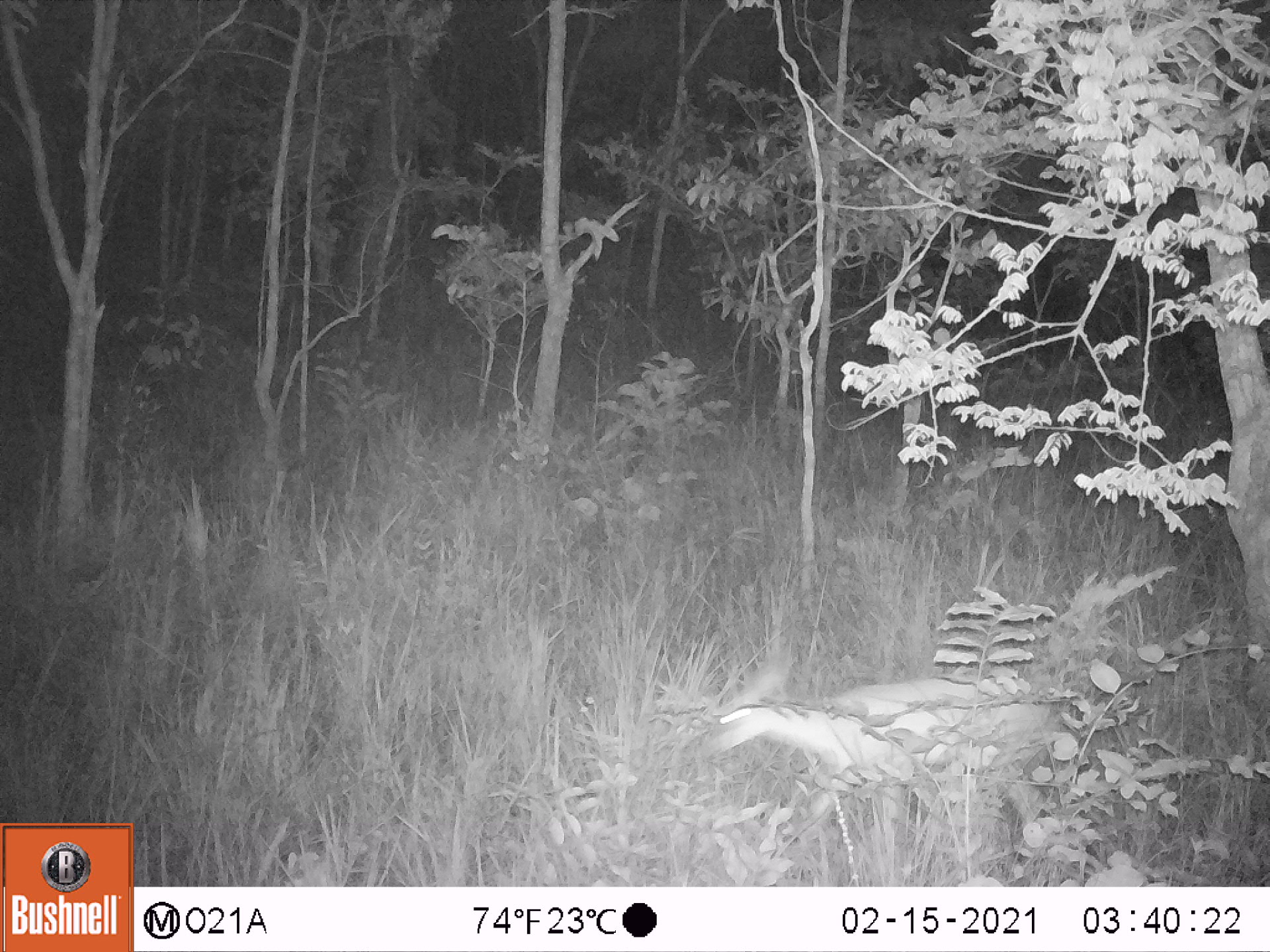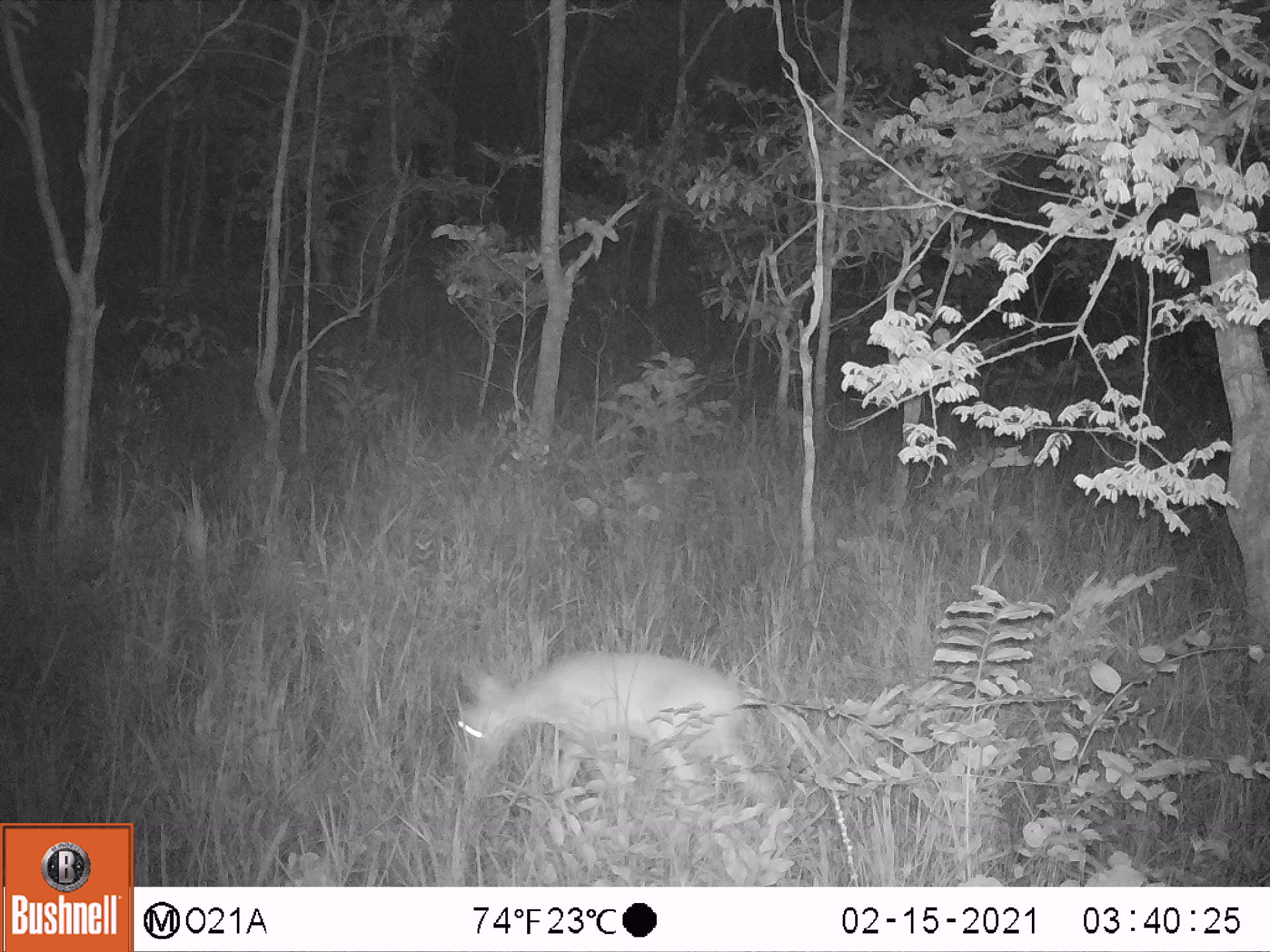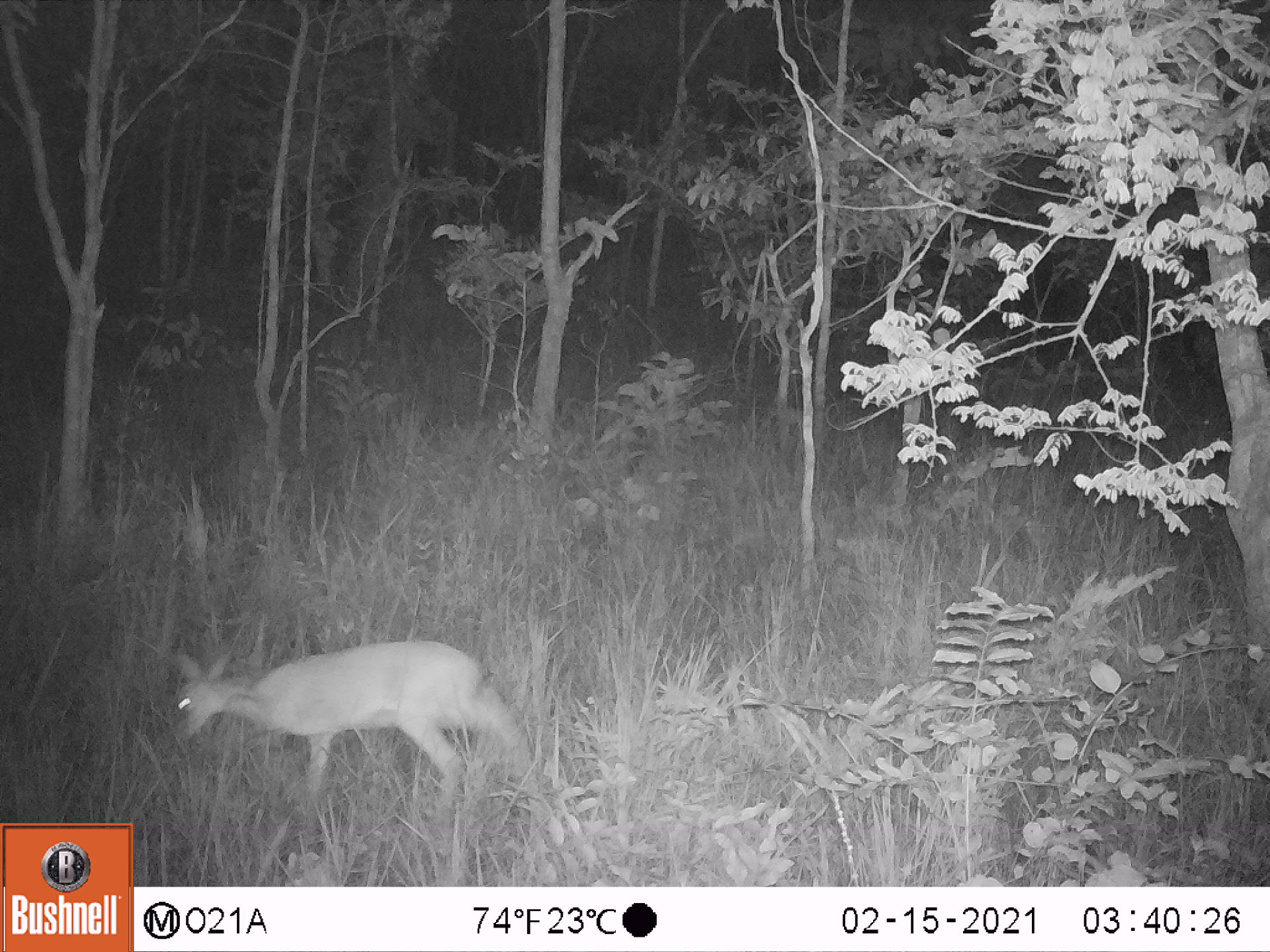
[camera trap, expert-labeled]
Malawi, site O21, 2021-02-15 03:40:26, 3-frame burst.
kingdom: Animalia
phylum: Chordata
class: Mammalia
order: Artiodactyla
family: Bovidae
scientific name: Antilopinae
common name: small antelope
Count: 1.